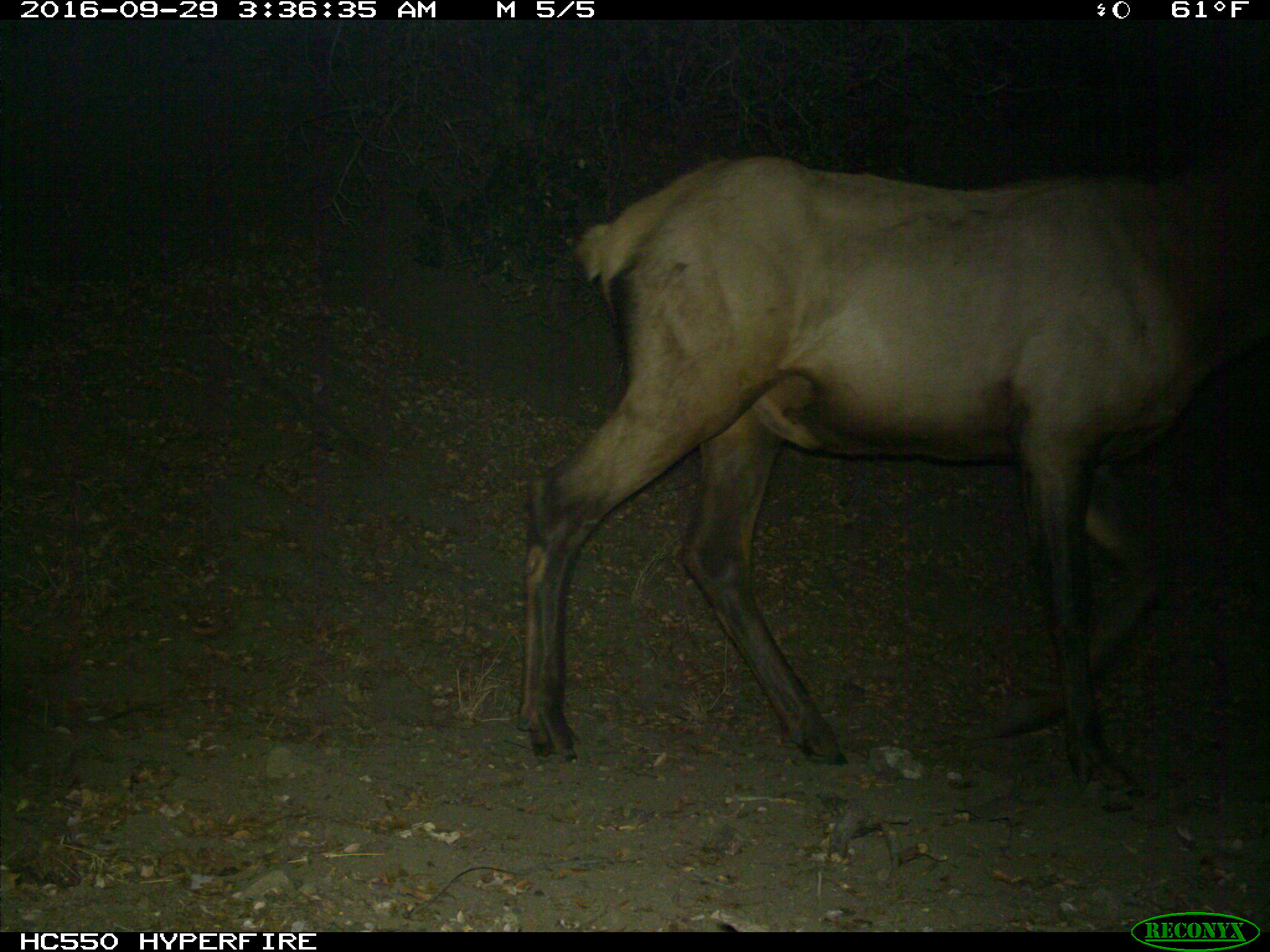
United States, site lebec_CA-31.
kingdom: Animalia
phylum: Chordata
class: Mammalia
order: Artiodactyla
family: Cervidae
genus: Cervus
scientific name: Cervus canadensis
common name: elk